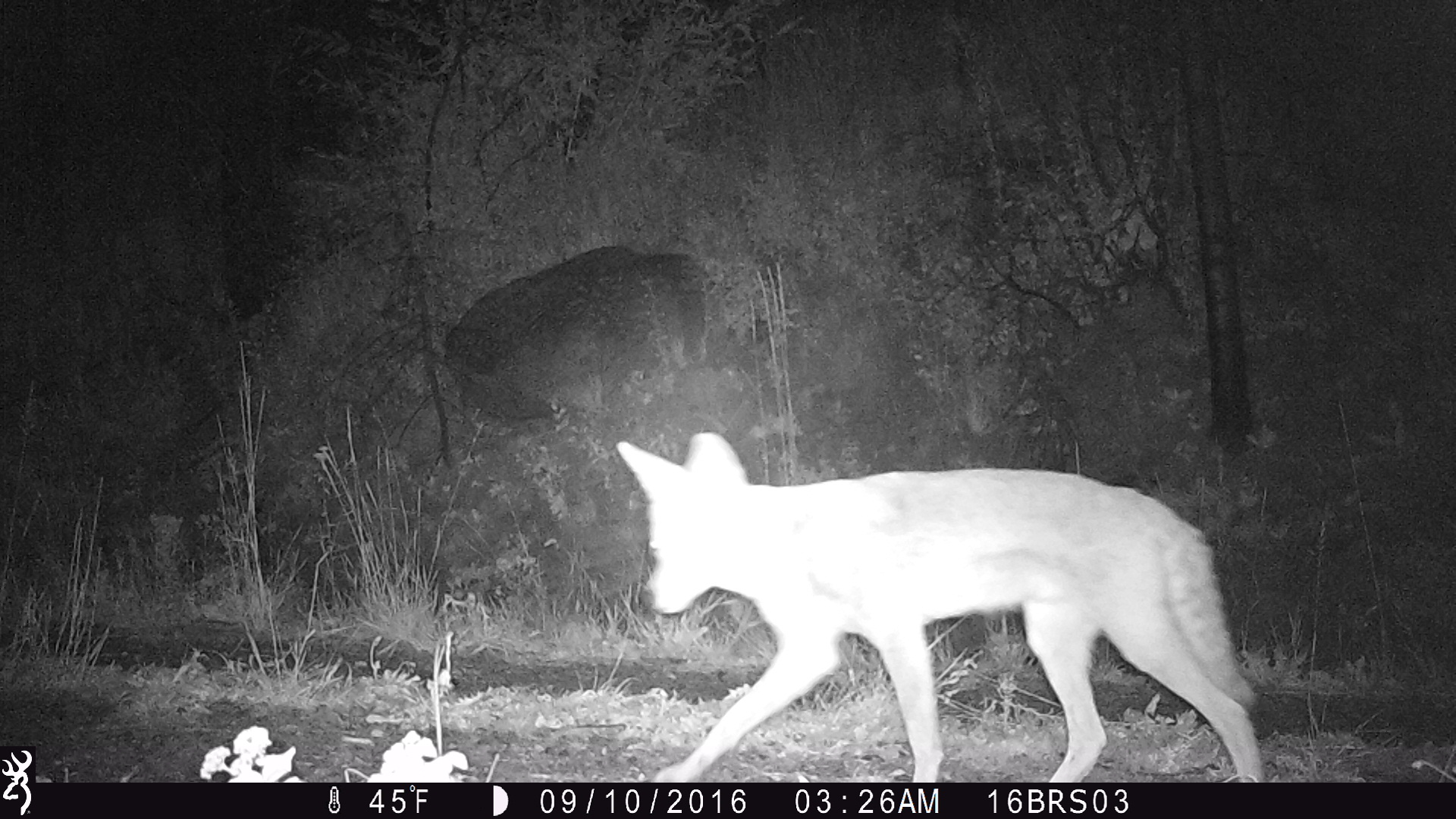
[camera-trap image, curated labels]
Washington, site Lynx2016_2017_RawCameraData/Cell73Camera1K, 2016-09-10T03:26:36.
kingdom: Animalia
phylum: Chordata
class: Mammalia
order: Carnivora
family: Canidae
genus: Canis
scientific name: Canis latrans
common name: coyote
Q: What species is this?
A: Canis latrans (coyote).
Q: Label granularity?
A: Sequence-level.